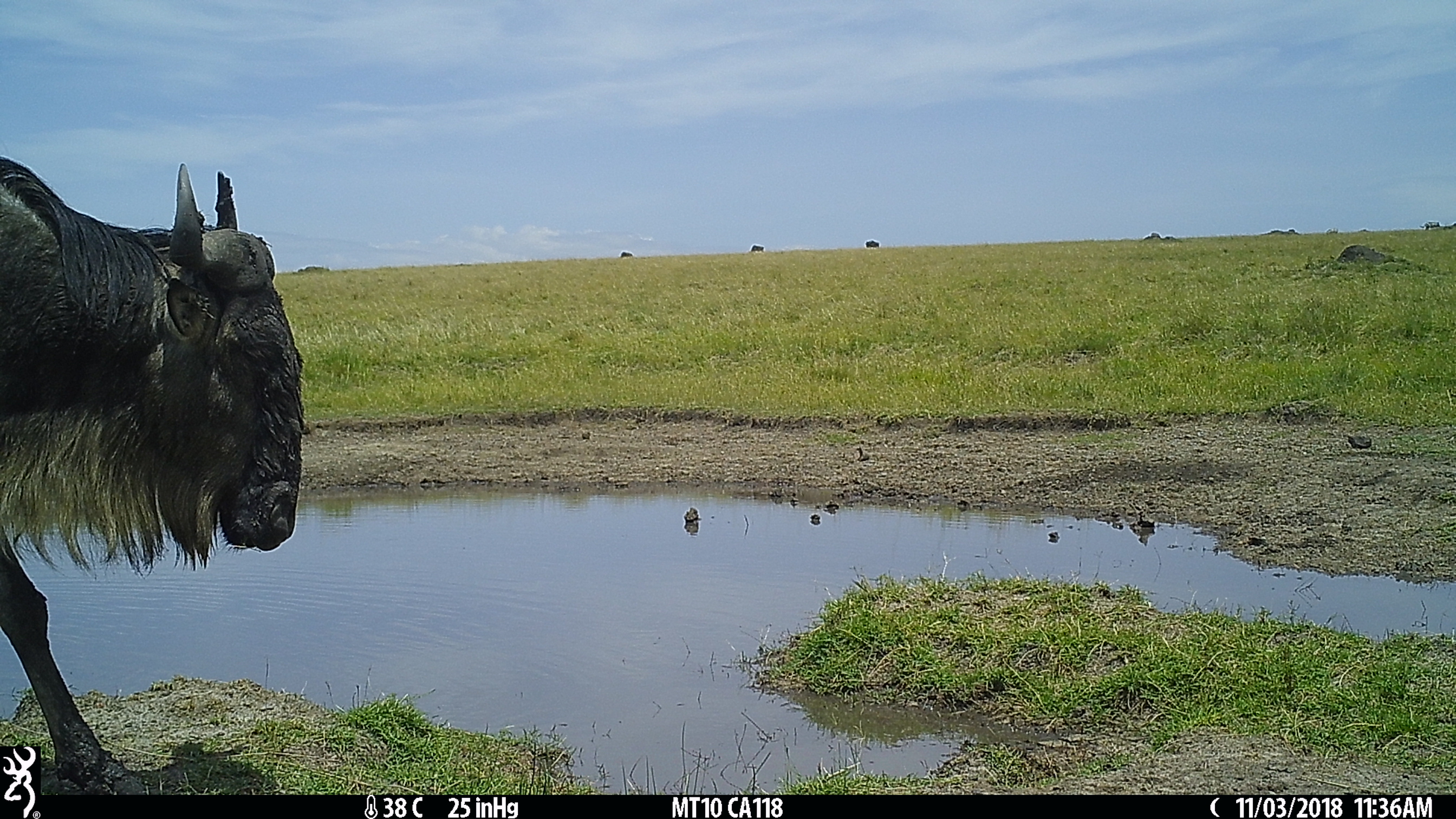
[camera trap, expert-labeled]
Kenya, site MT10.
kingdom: Animalia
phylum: Chordata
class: Mammalia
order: Artiodactyla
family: Bovidae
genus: Connochaetes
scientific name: Connochaetes taurinus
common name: blue wildebeest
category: wildebeest